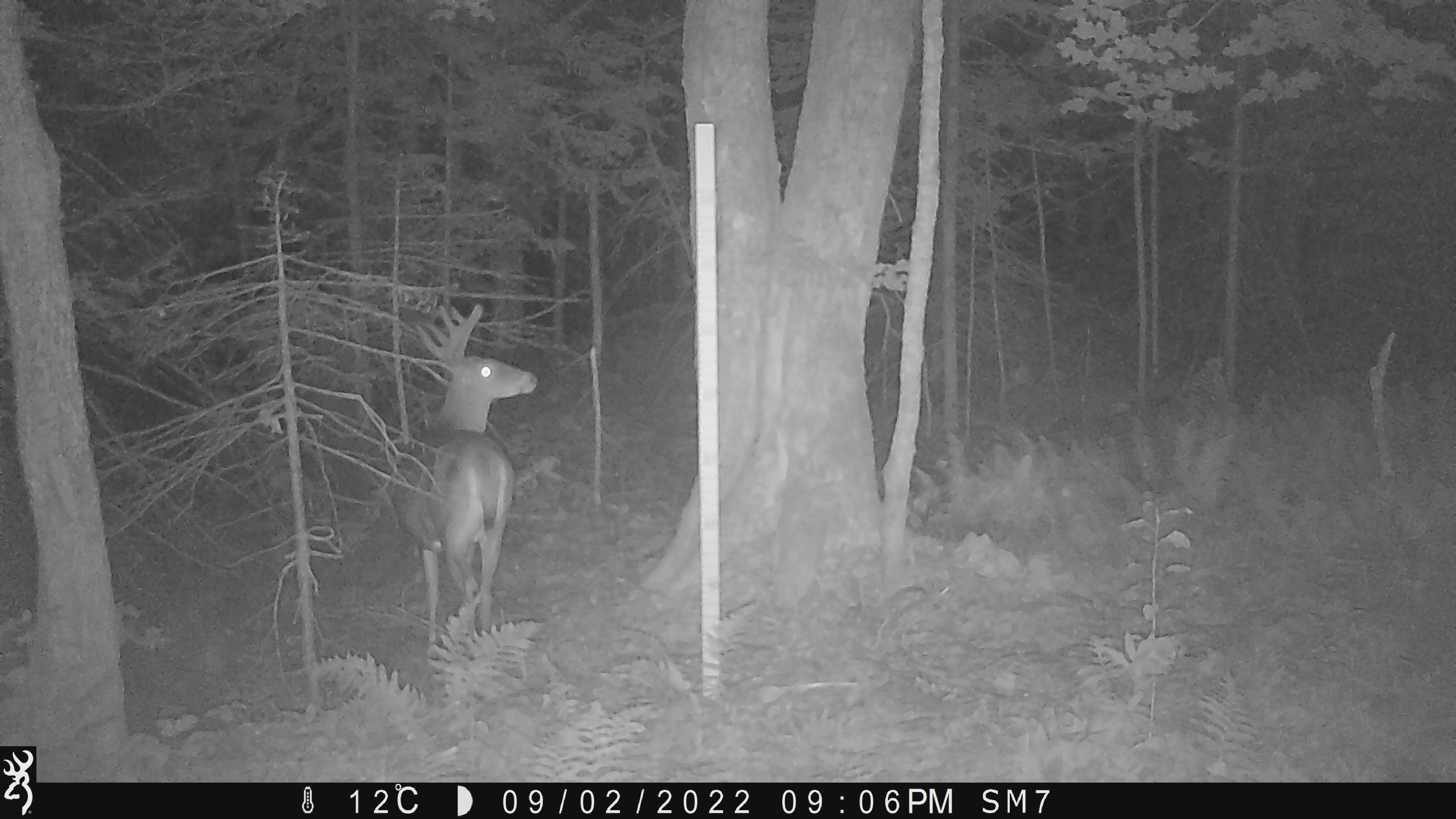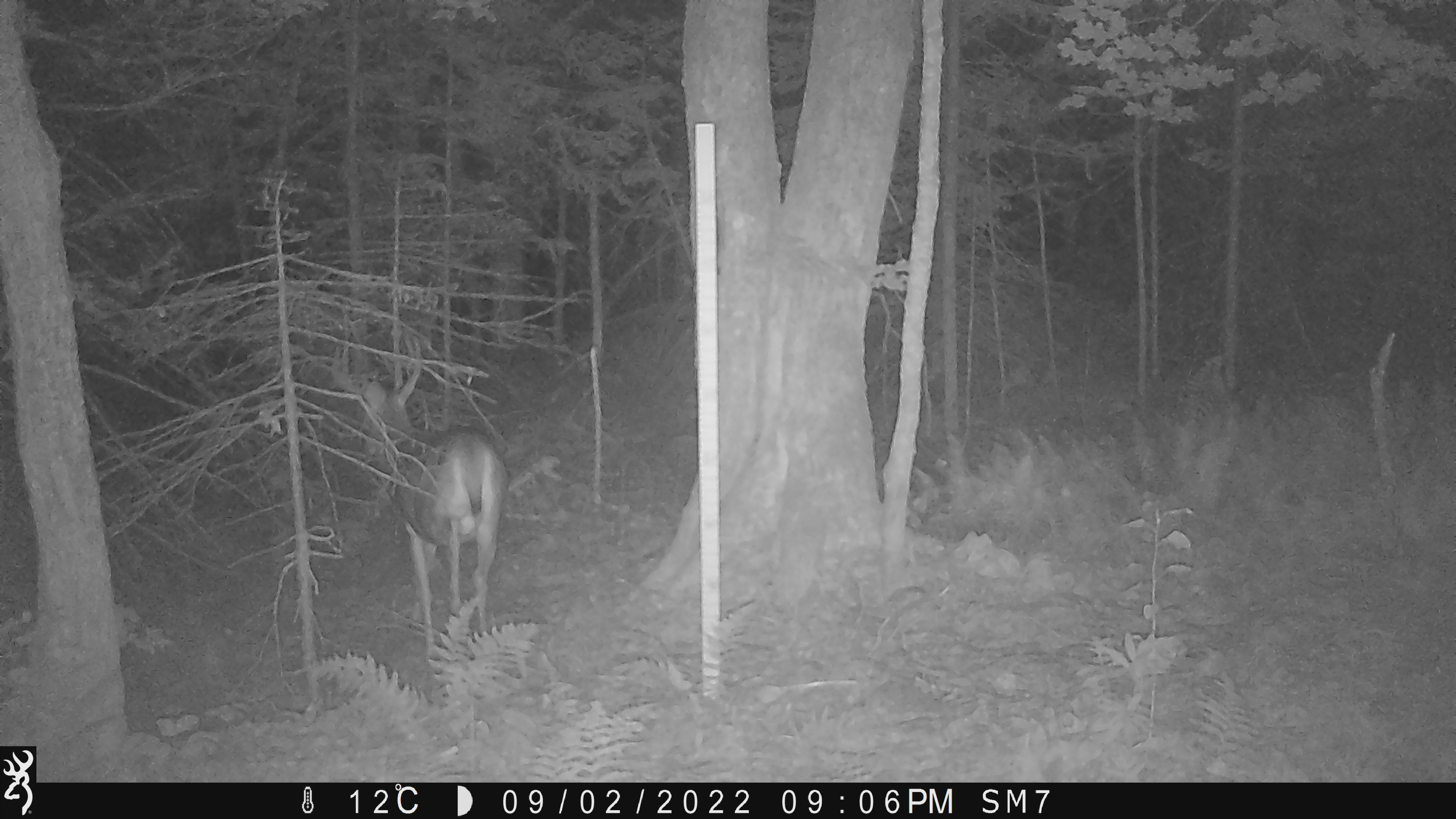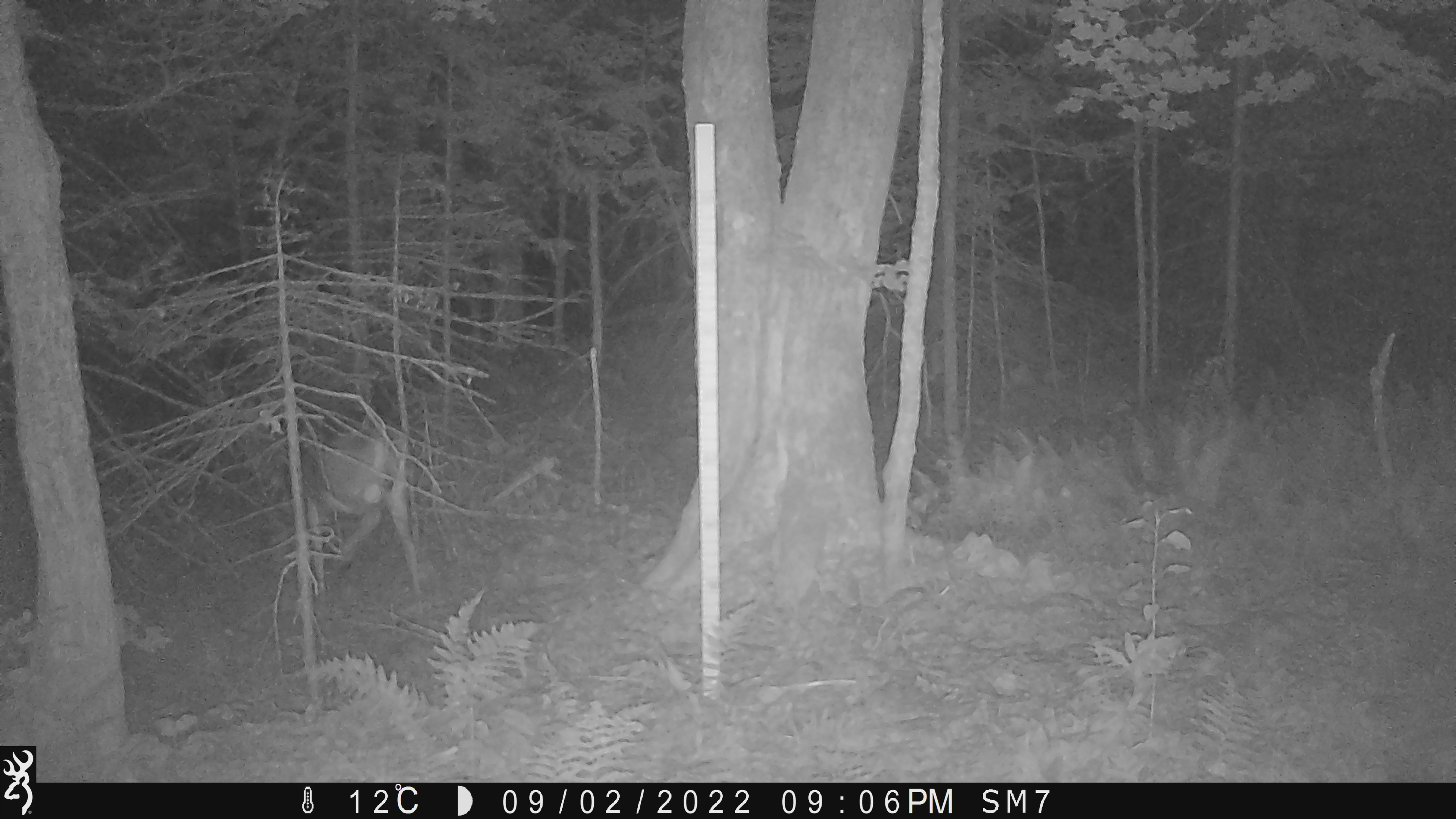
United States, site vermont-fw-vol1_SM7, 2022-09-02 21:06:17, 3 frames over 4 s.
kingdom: Animalia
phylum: Chordata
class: Mammalia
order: Artiodactyla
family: Cervidae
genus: Alces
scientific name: Alces alces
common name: moose